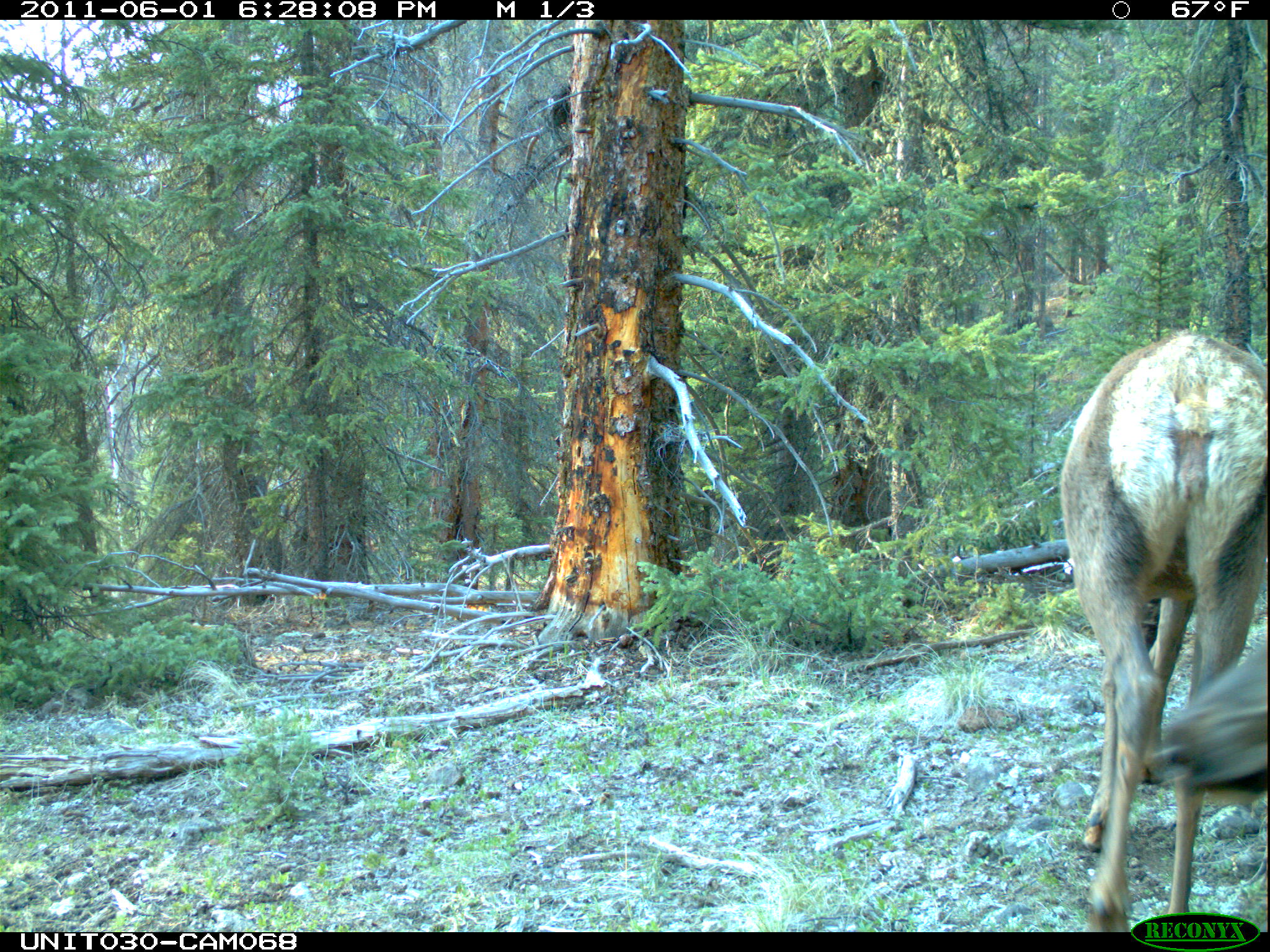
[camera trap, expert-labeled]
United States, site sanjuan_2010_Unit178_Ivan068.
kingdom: Animalia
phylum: Chordata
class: Mammalia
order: Artiodactyla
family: Cervidae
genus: Cervus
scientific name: Cervus elaphus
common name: red deer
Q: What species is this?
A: Cervus elaphus (red deer).